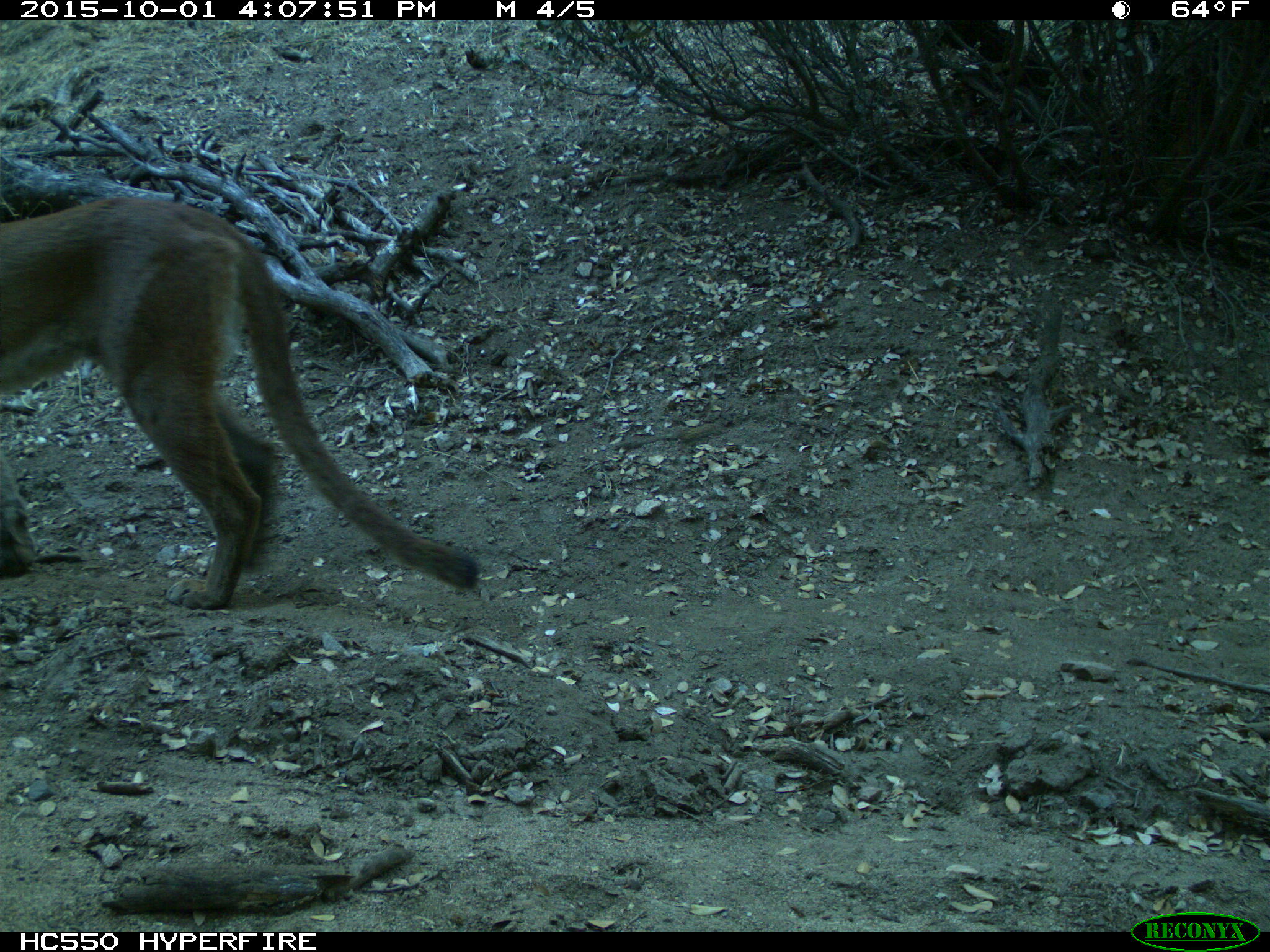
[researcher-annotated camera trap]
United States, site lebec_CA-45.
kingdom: Animalia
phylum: Chordata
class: Mammalia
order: Carnivora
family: Felidae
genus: Puma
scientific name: Puma concolor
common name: mountain lion